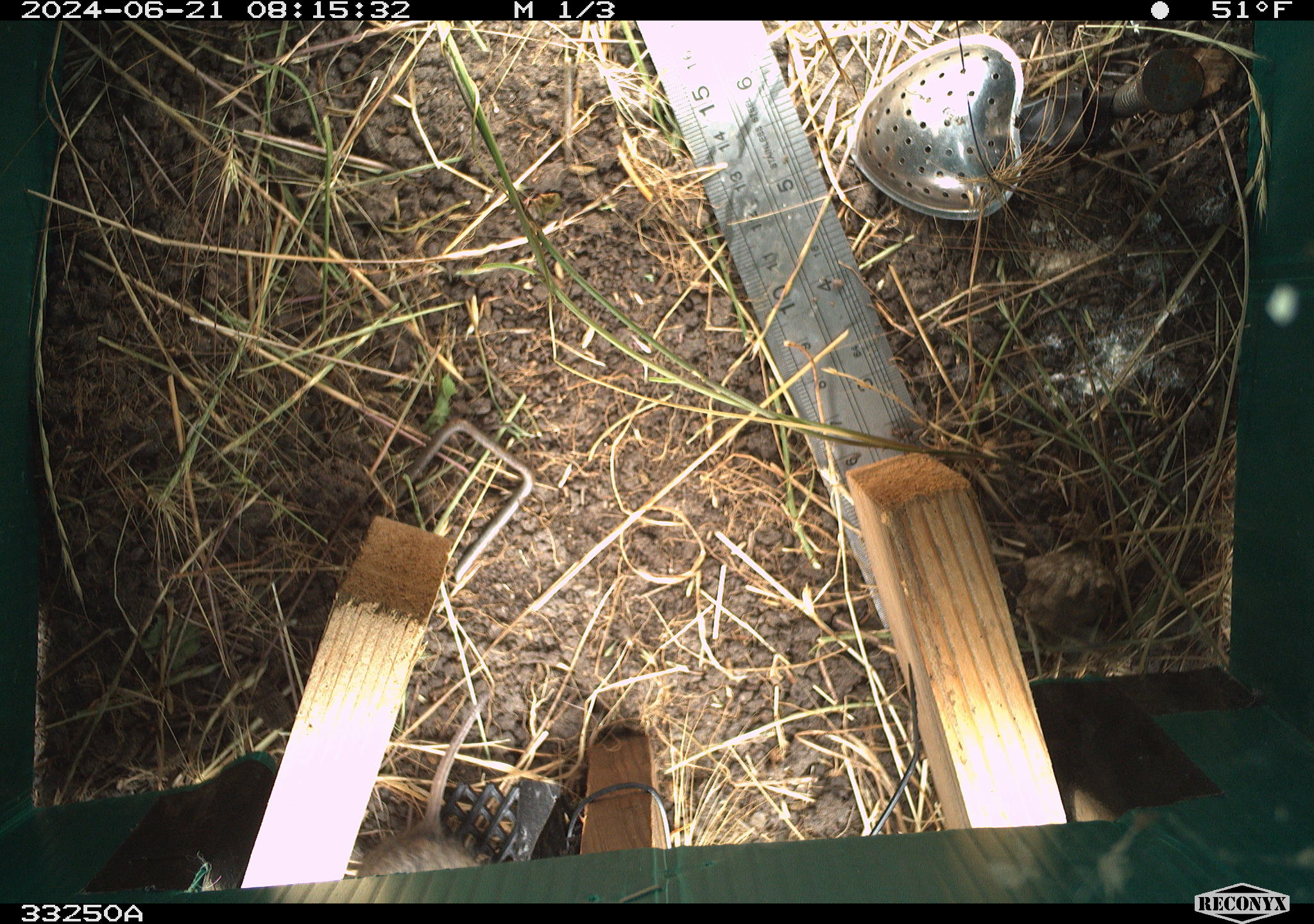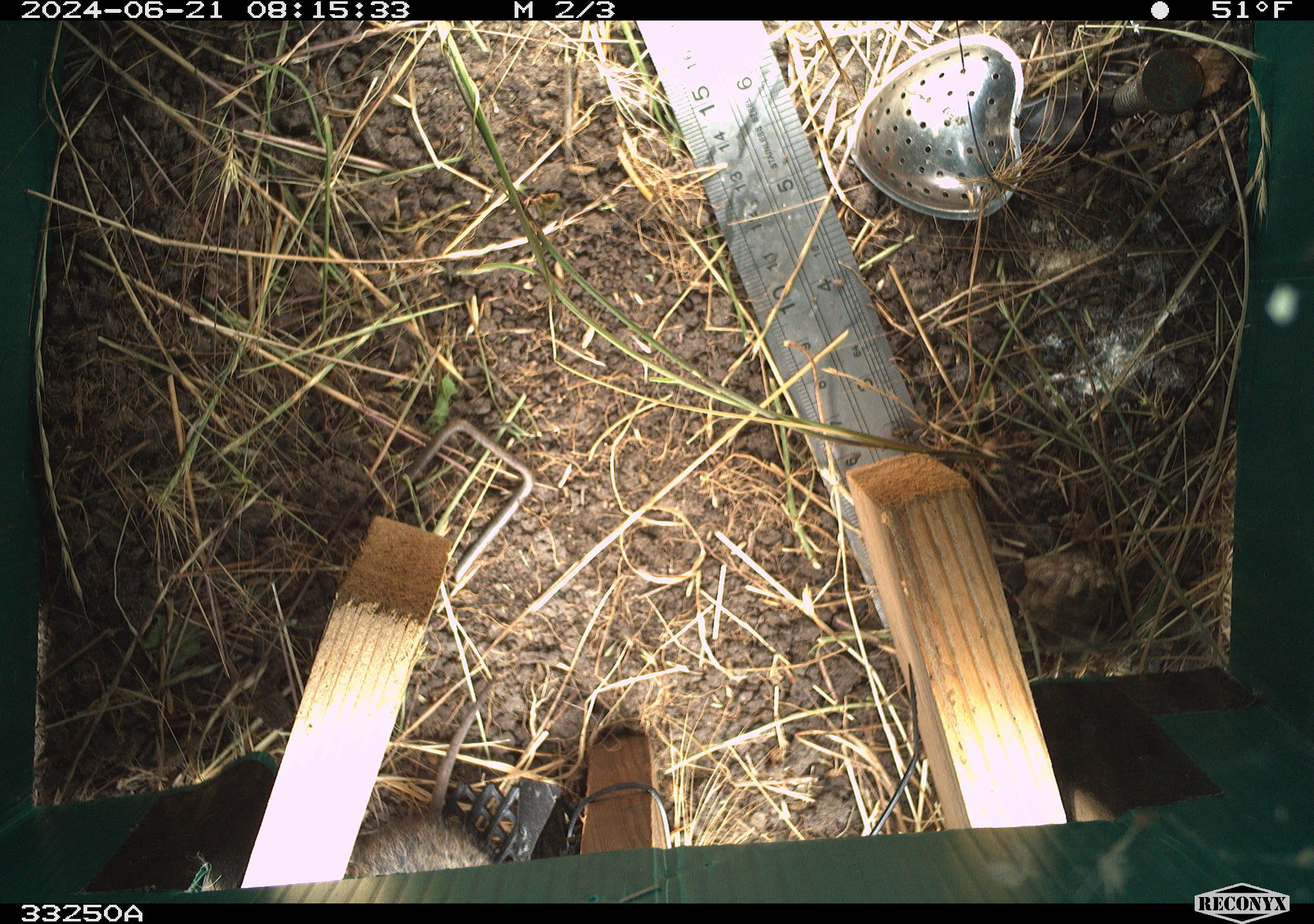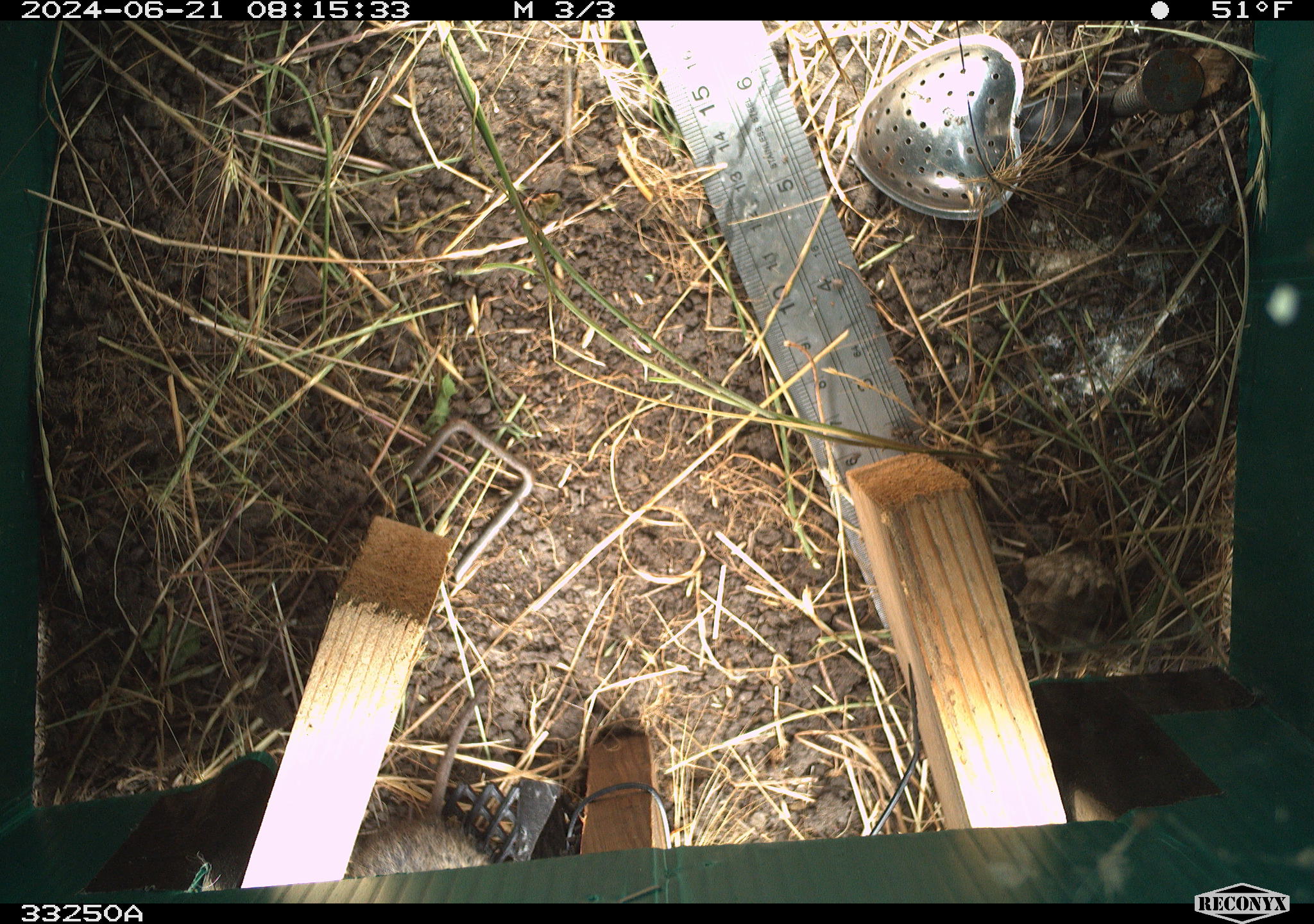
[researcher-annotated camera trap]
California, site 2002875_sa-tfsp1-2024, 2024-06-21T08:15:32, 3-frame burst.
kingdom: Animalia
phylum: Chordata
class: Mammalia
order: Rodentia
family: Cricetidae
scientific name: Arvicolinae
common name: voles, lemmings, and muskrats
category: arvicolinae subfamily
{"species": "arvicolinae subfamily (voles, lemmings, and muskrats) (Arvicolinae)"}